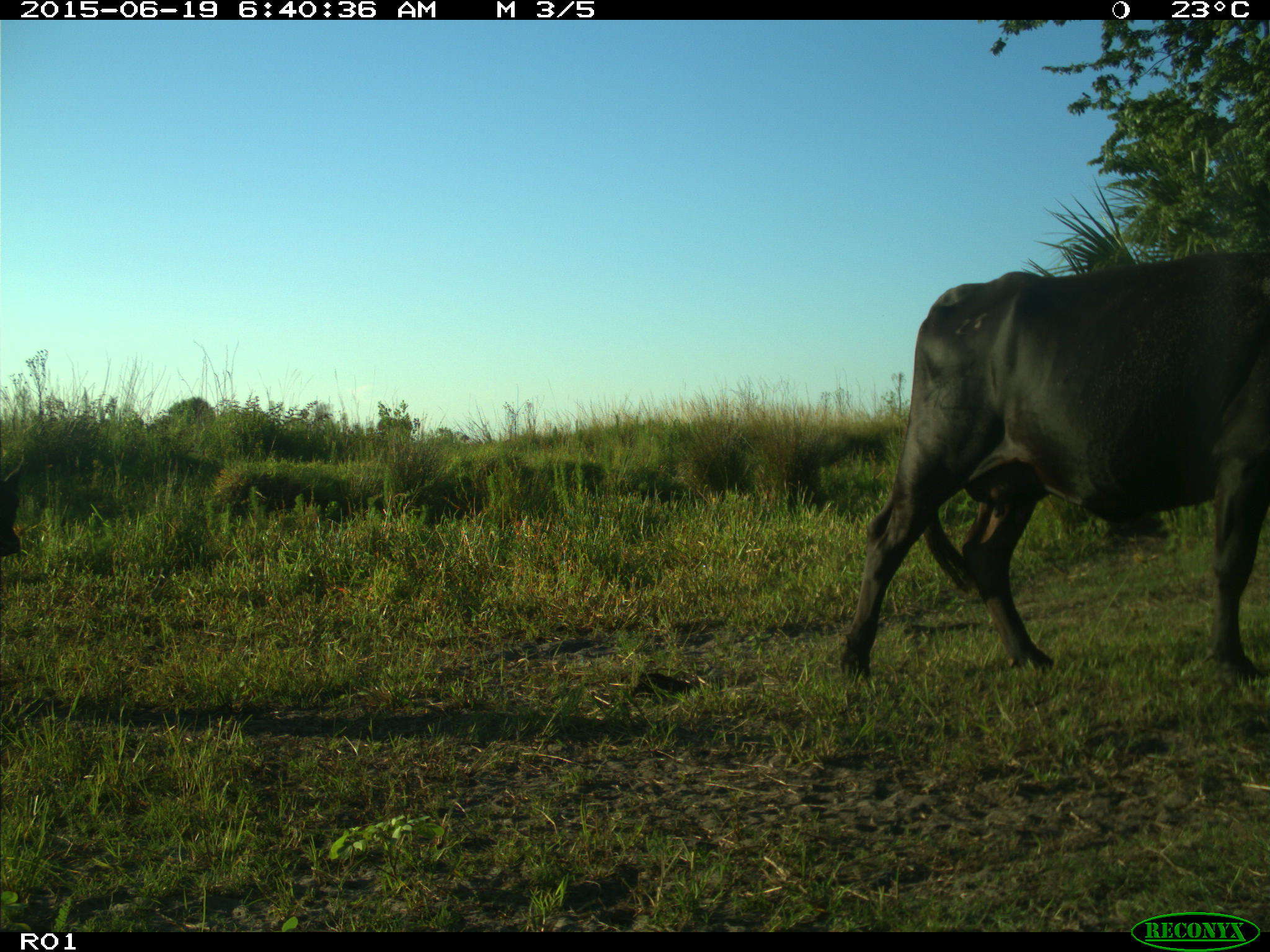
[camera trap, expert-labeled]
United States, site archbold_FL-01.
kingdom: Animalia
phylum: Chordata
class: Mammalia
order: Artiodactyla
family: Bovidae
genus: Bos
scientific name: Bos taurus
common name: domestic cow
Bos taurus (domestic cow).